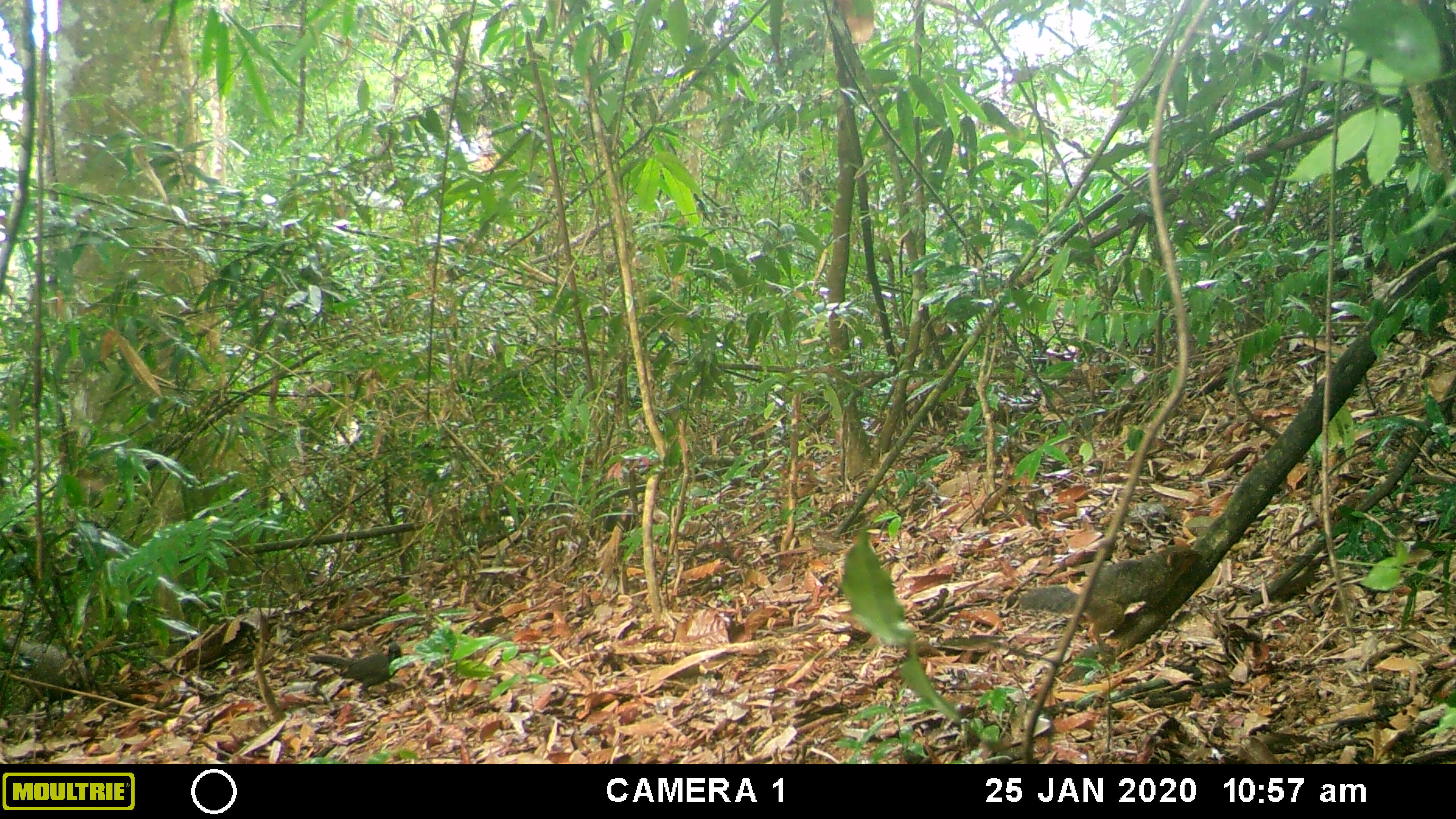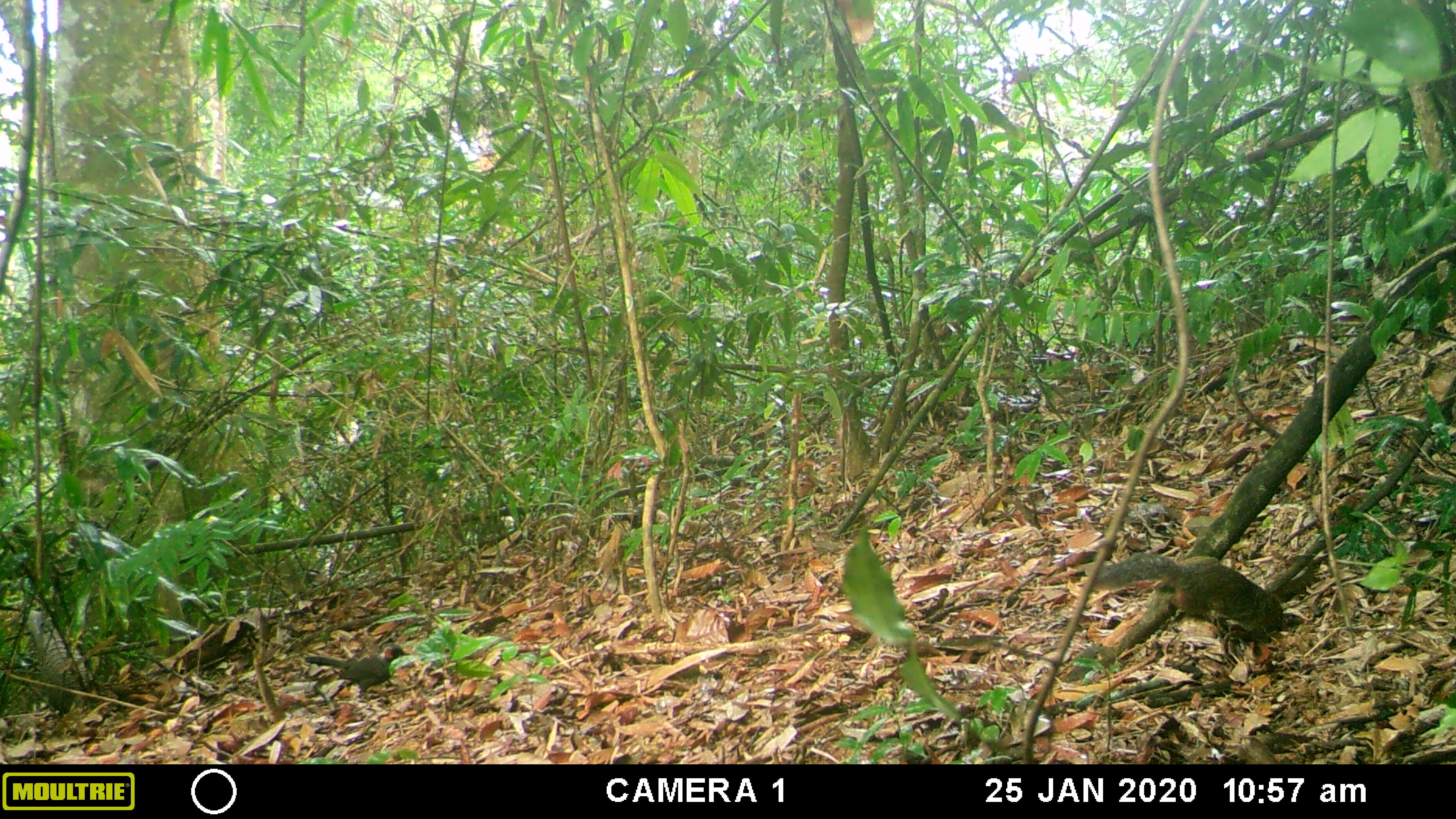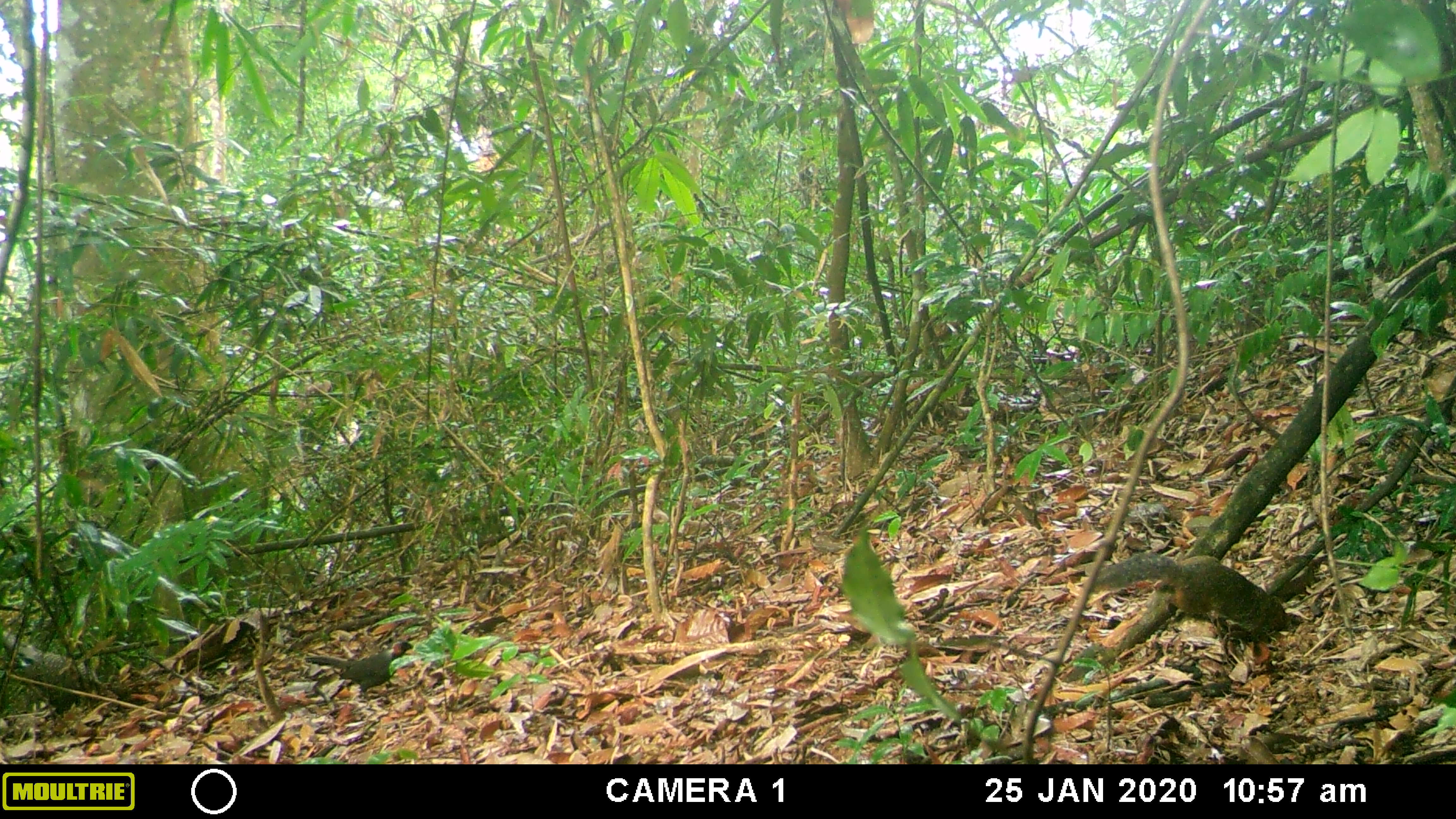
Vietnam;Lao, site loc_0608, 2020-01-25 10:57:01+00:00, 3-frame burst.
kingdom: Animalia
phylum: Chordata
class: Aves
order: Galliformes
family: Phasianidae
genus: Polyplectron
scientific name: Polyplectron bicalcaratum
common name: gray peacock-pheasant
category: grey peacock pheasant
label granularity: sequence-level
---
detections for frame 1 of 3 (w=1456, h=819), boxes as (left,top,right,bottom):
grey peacock pheasant: (1020,543,1201,651); (309,641,403,699)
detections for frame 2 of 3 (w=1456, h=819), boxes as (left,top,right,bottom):
grey peacock pheasant: (1090,551,1283,643); (304,642,411,698)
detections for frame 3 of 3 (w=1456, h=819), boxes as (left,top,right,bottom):
grey peacock pheasant: (1091,549,1304,653); (304,642,414,700)